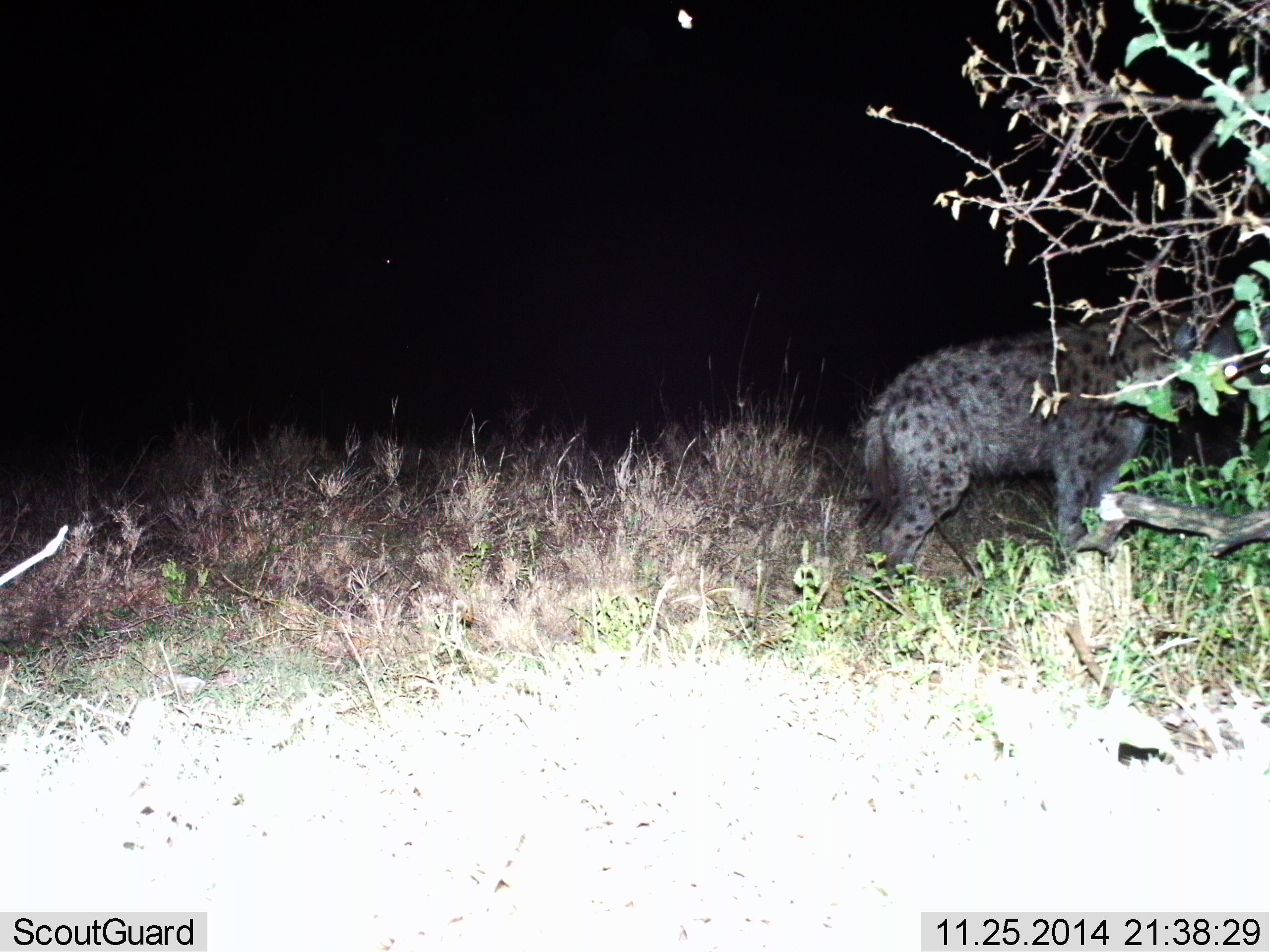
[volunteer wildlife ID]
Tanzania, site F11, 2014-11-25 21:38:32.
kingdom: Animalia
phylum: Chordata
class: Mammalia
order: Carnivora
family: Hyaenidae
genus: Crocuta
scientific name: Crocuta crocuta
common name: spotted hyena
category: hyenaspotted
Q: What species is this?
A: Hyenaspotted (spotted hyena) (Crocuta crocuta).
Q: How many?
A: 1.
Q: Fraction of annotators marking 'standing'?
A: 80%.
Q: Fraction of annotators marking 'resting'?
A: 0%.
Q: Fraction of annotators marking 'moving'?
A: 20%.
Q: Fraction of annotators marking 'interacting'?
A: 0%.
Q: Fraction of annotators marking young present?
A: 0%.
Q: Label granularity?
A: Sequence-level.